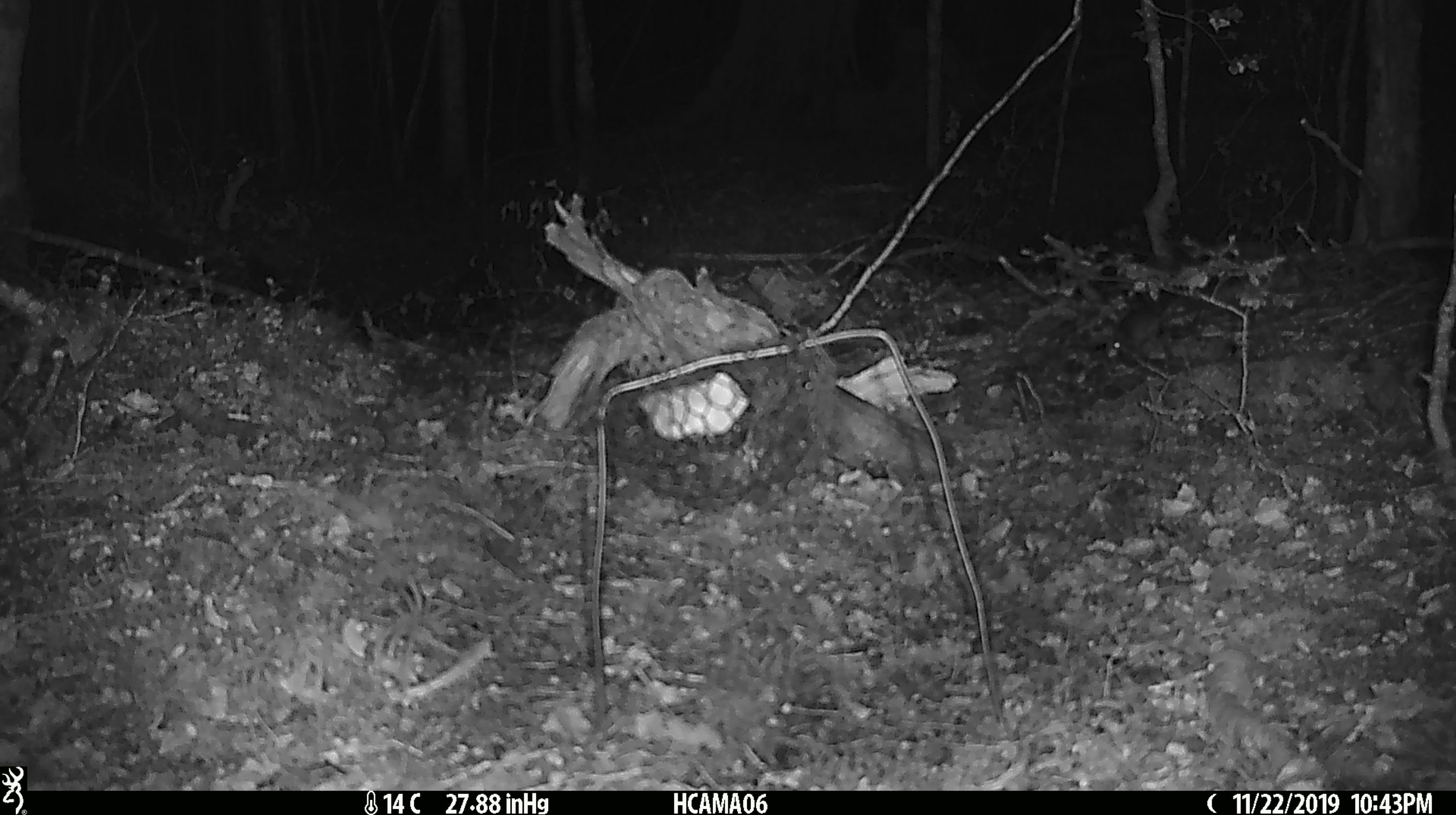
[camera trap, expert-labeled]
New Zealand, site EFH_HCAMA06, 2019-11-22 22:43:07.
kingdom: Animalia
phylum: Chordata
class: Mammalia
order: Rodentia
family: Muridae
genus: Mus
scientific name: Mus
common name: mouse